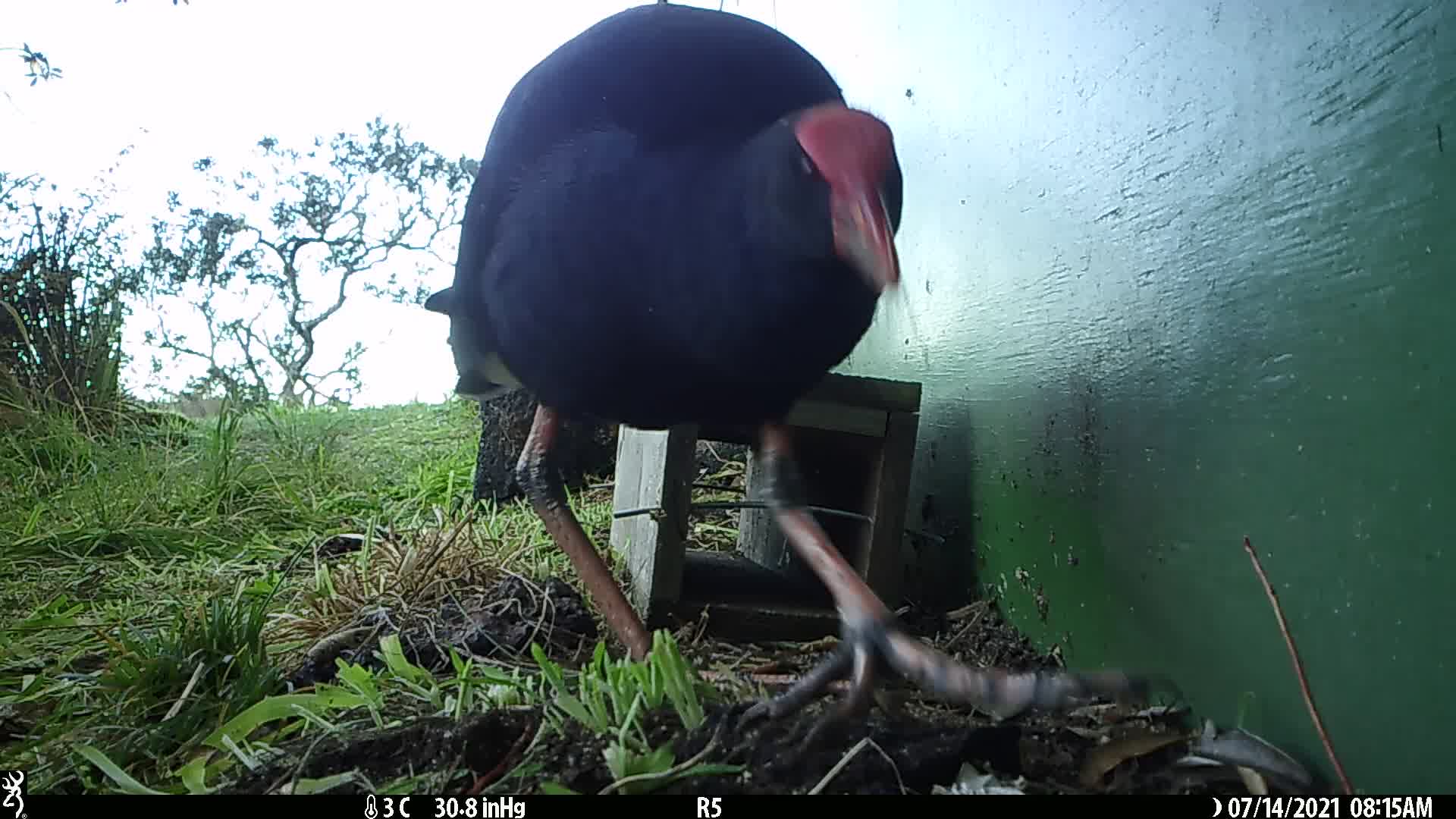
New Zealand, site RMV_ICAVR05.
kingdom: Animalia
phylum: Chordata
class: Aves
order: Gruiformes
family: Rallidae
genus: Porphyrio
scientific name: Porphyrio melanotus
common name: australasian swamphen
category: pukeko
Pukeko (australasian swamphen) (Porphyrio melanotus).